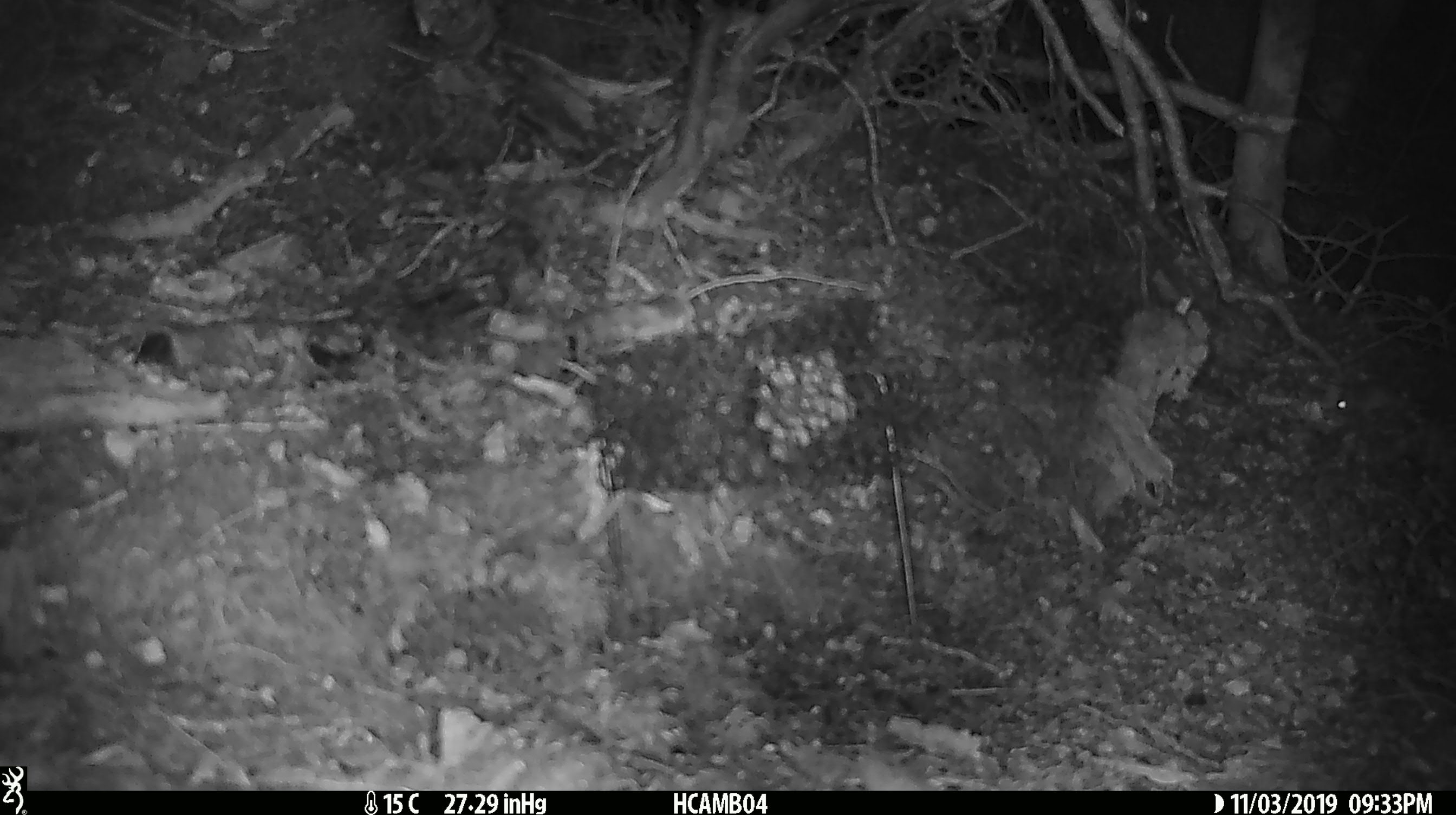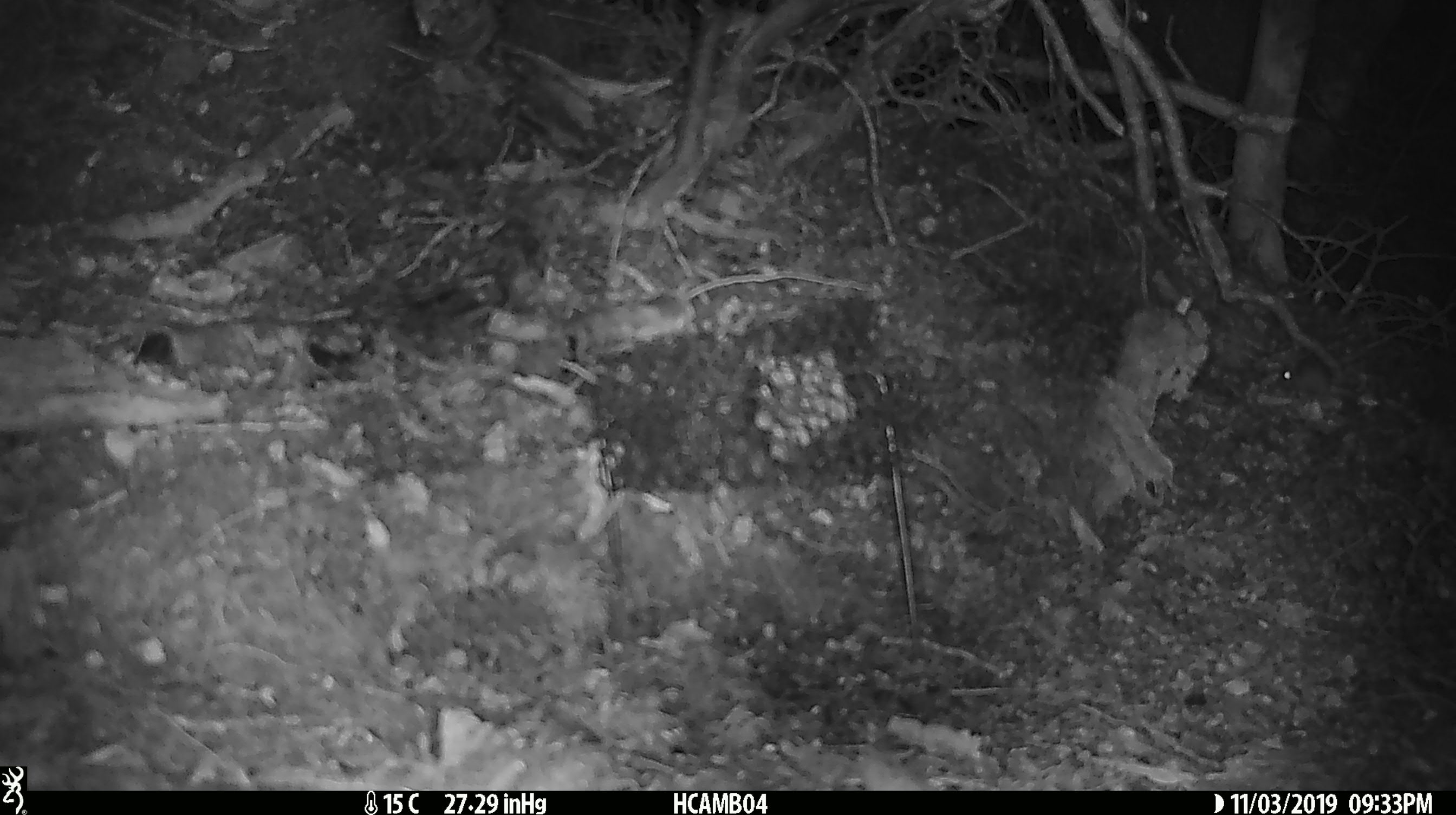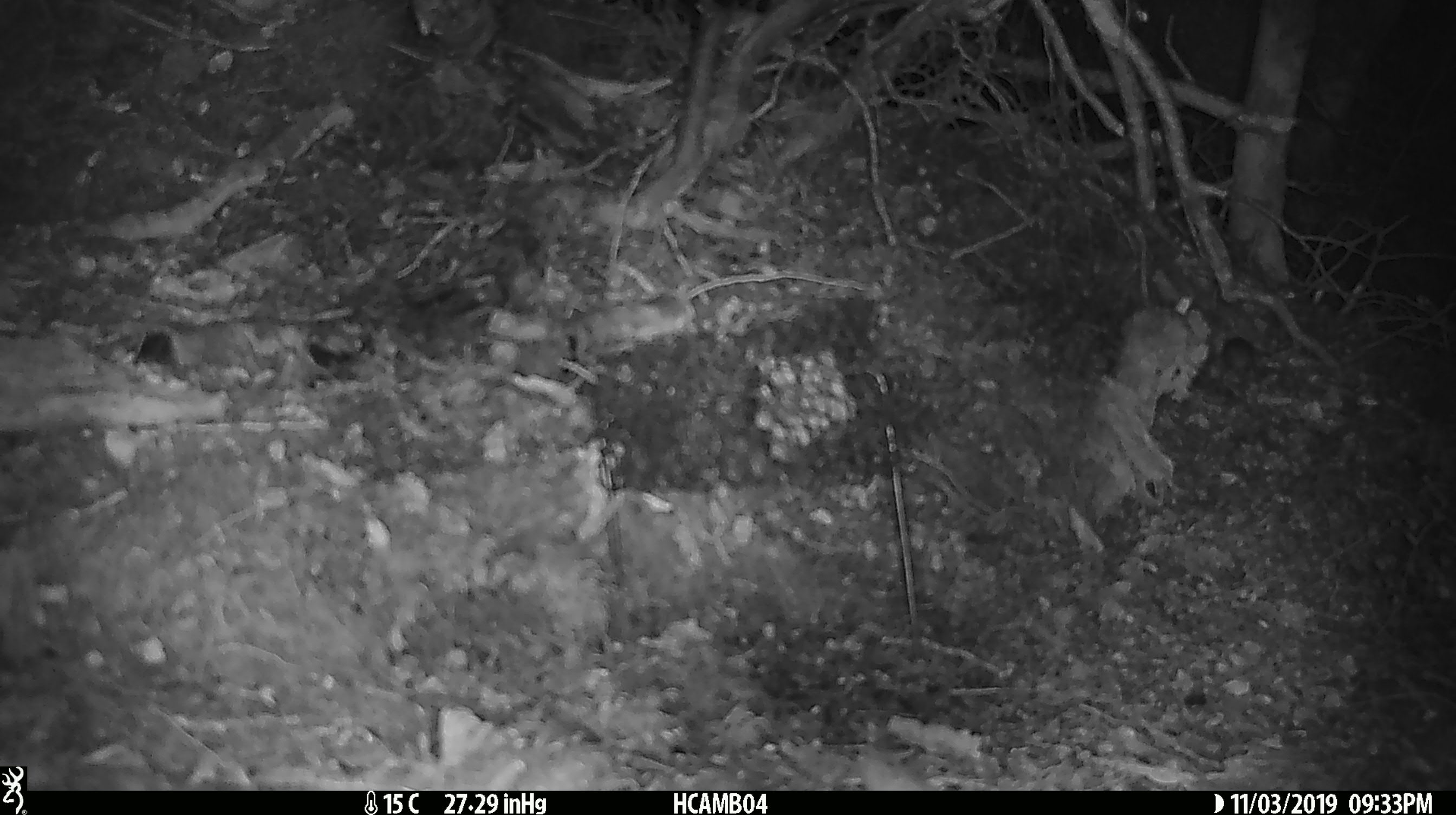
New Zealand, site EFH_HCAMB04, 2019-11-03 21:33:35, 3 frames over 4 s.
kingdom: Animalia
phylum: Chordata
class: Mammalia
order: Rodentia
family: Muridae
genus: Mus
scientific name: Mus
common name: mouse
Mouse (Mus).